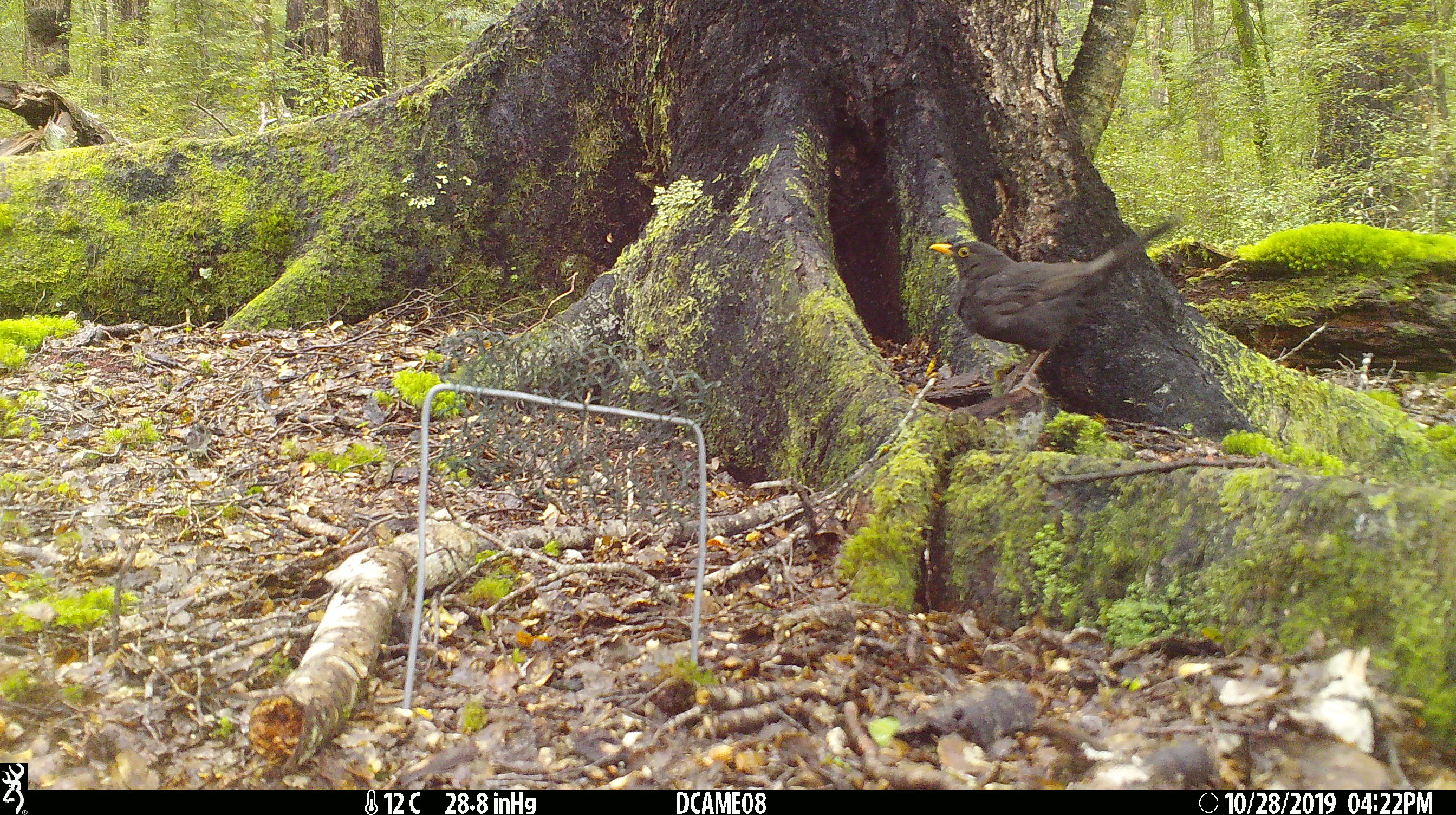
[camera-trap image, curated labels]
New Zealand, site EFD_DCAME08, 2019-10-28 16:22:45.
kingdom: Animalia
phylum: Chordata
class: Aves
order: Passeriformes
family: Turdidae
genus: Turdus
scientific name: Turdus merula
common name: eurasian blackbird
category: blackbird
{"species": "blackbird (eurasian blackbird) (Turdus merula)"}